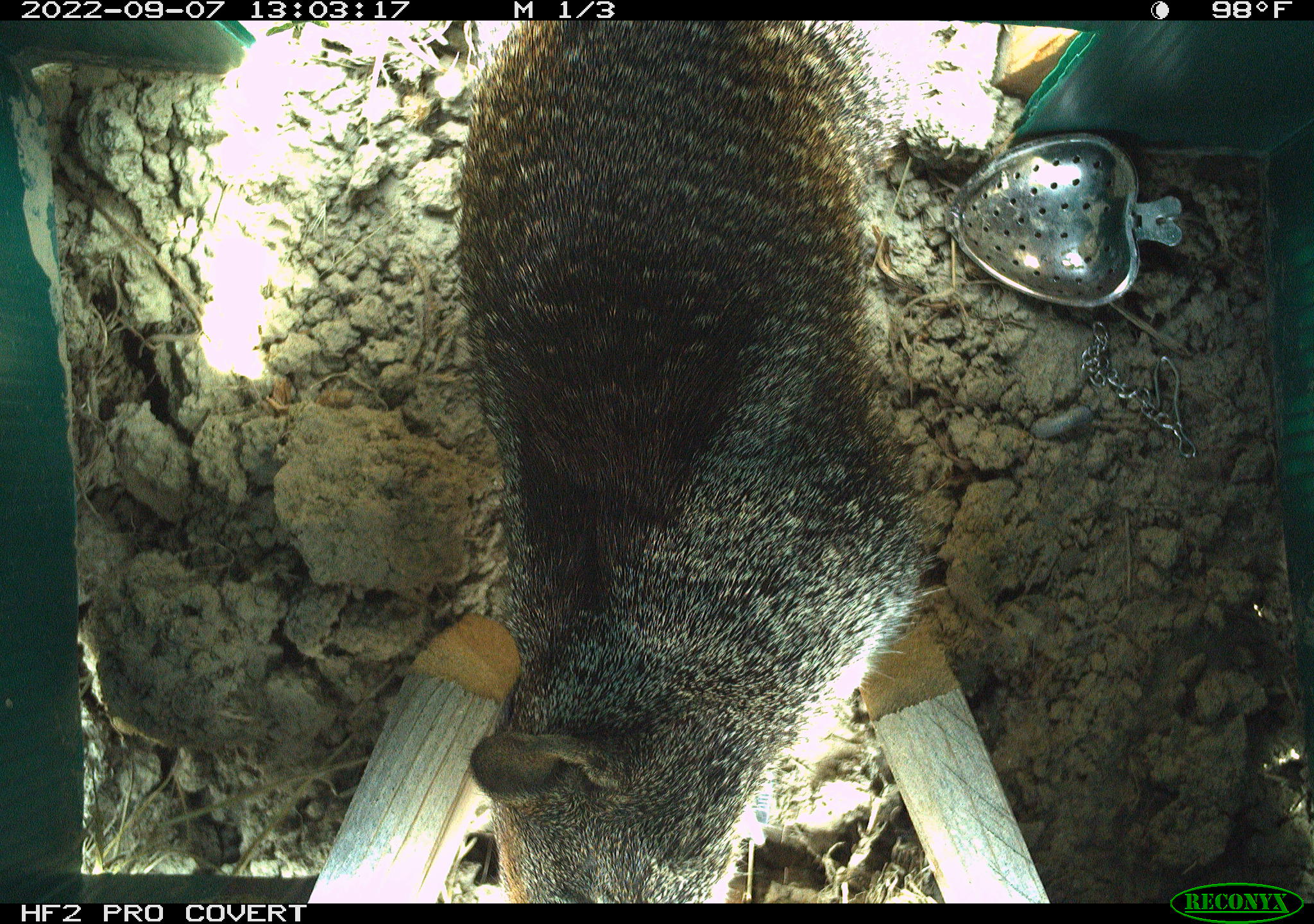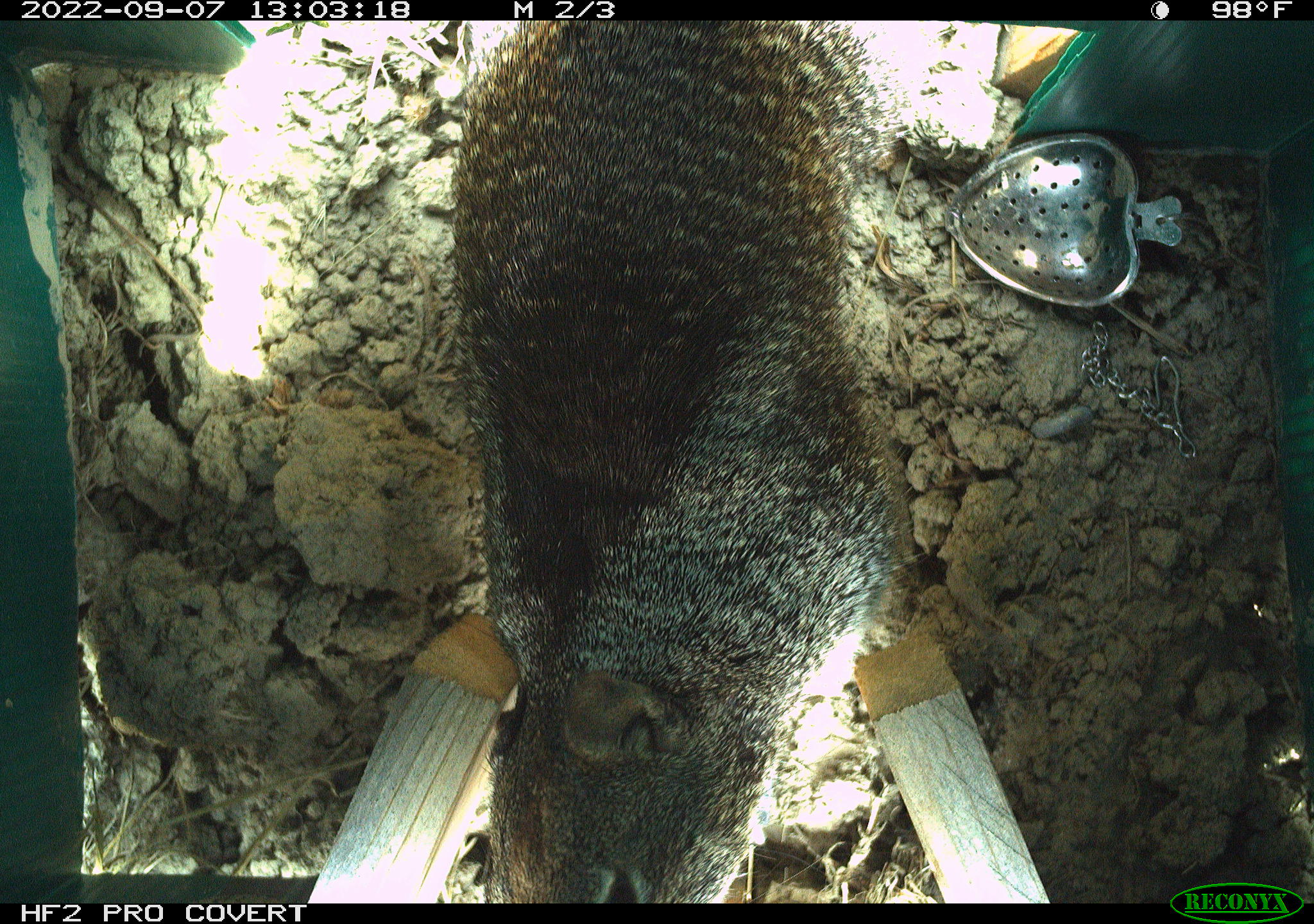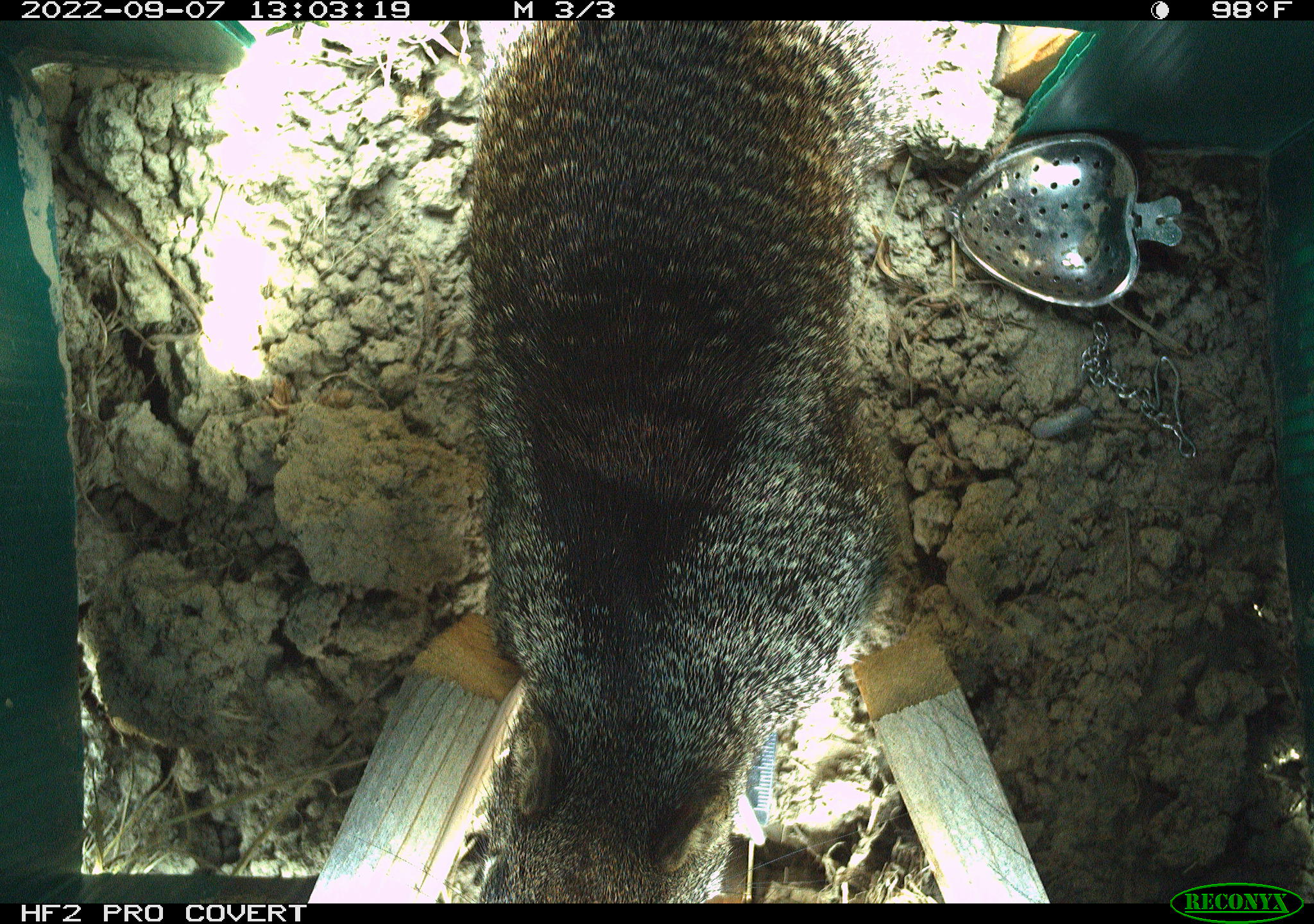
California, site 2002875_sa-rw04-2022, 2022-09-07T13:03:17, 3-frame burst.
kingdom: Animalia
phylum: Chordata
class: Mammalia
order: Rodentia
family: Sciuridae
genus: Otospermophilus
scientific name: Otospermophilus beecheyi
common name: california ground squirrel